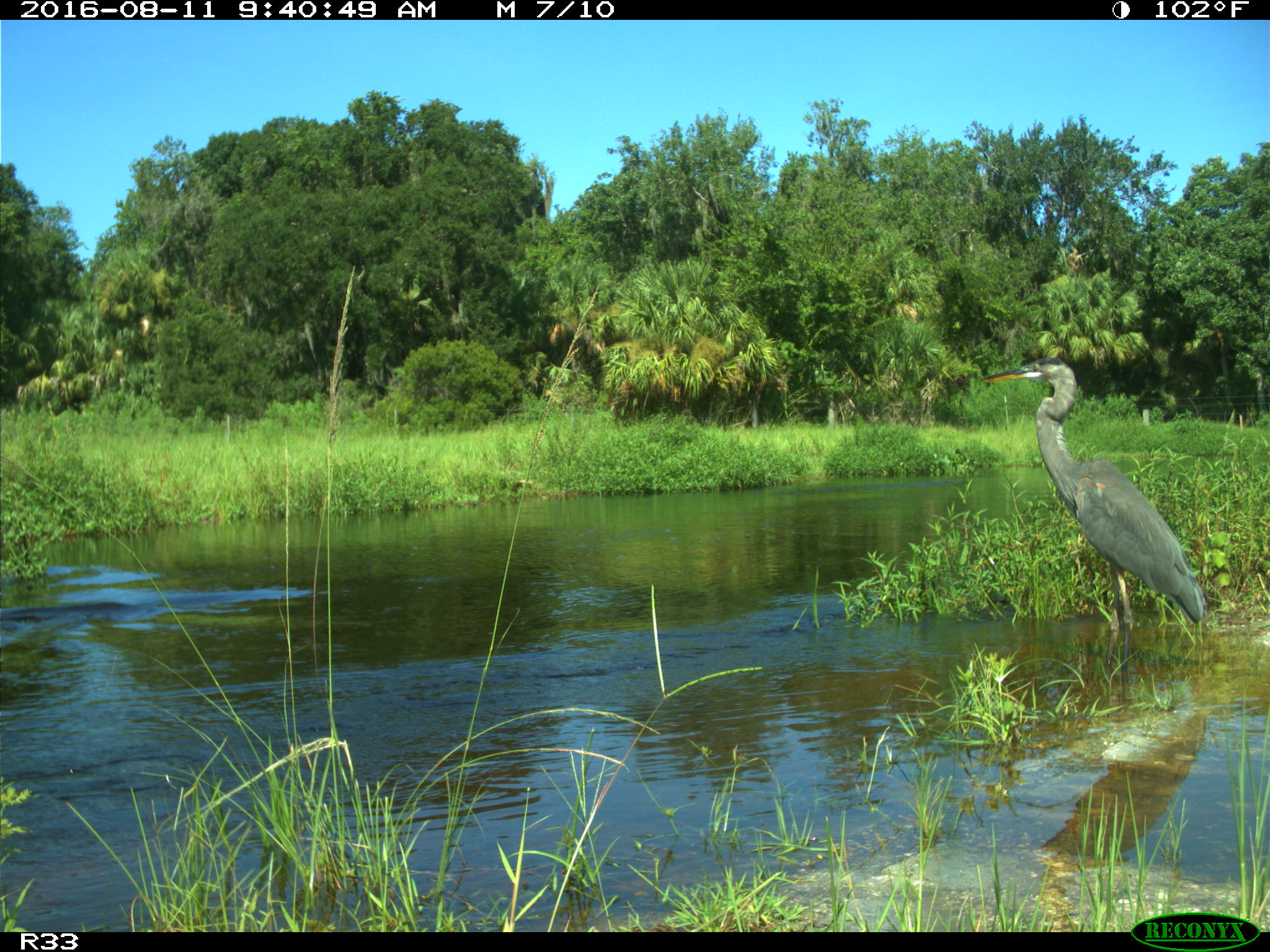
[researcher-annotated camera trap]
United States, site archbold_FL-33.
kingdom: Animalia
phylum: Chordata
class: Aves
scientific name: Aves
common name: birds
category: unidentified bird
Unidentified bird (birds) (Aves).